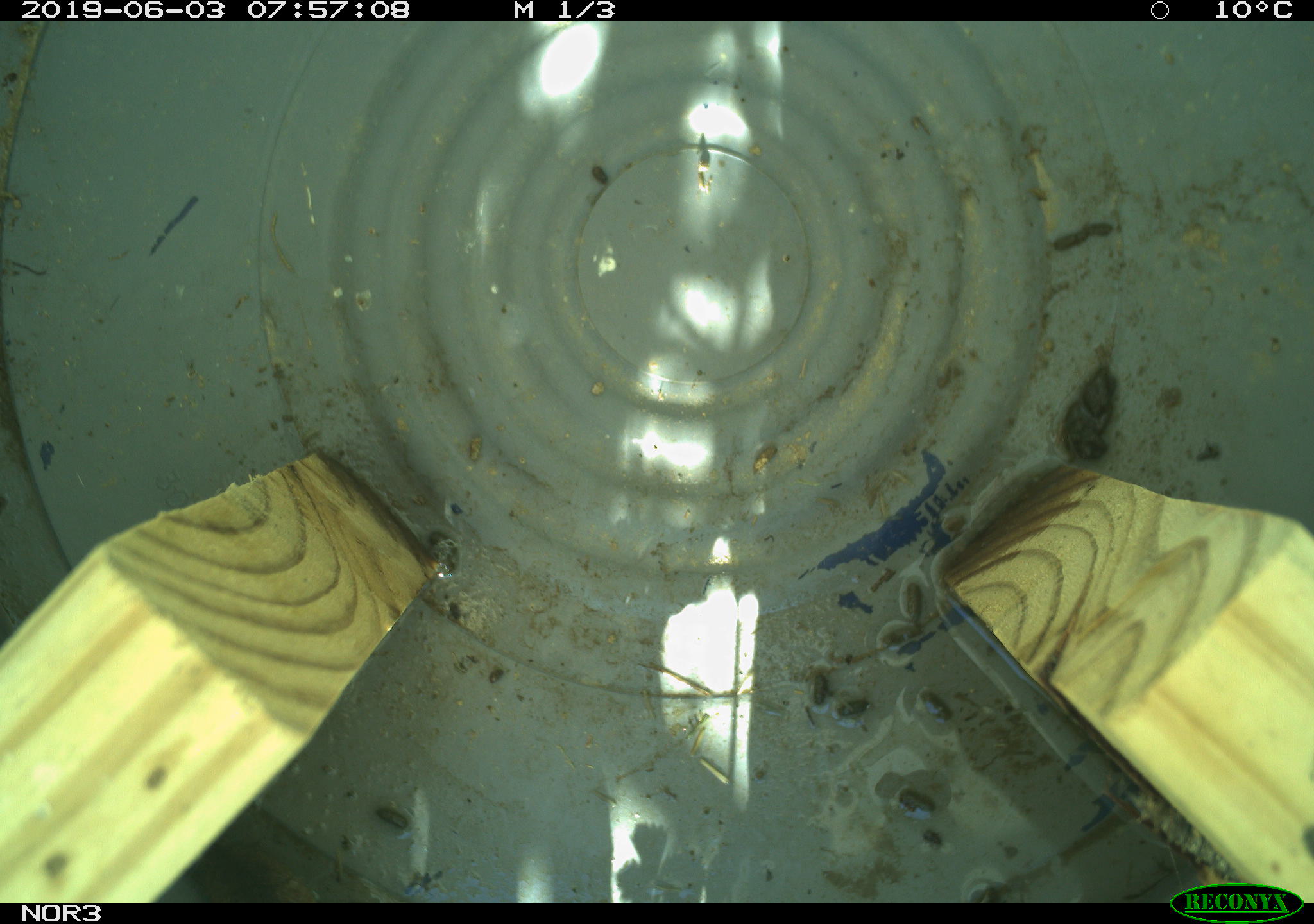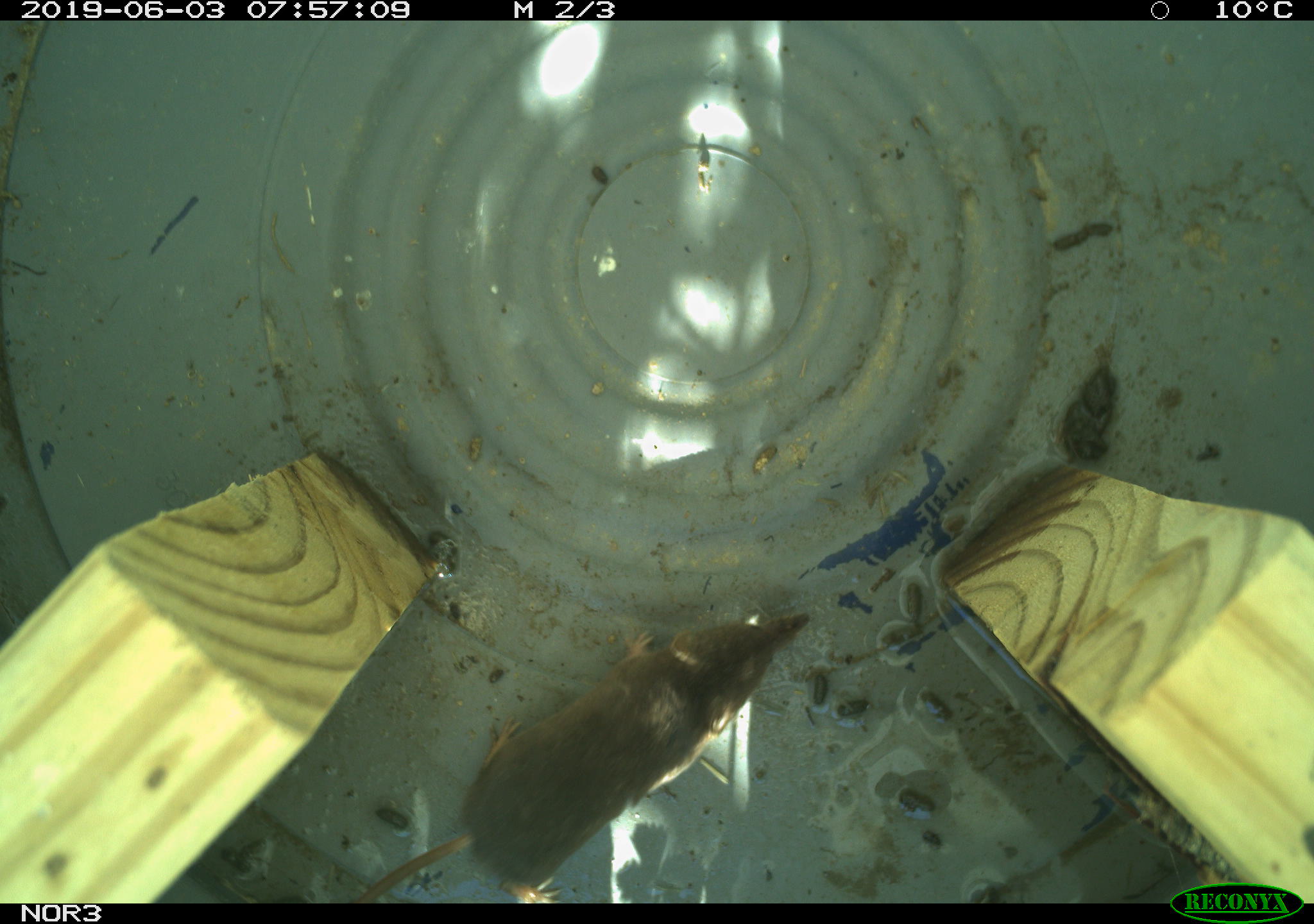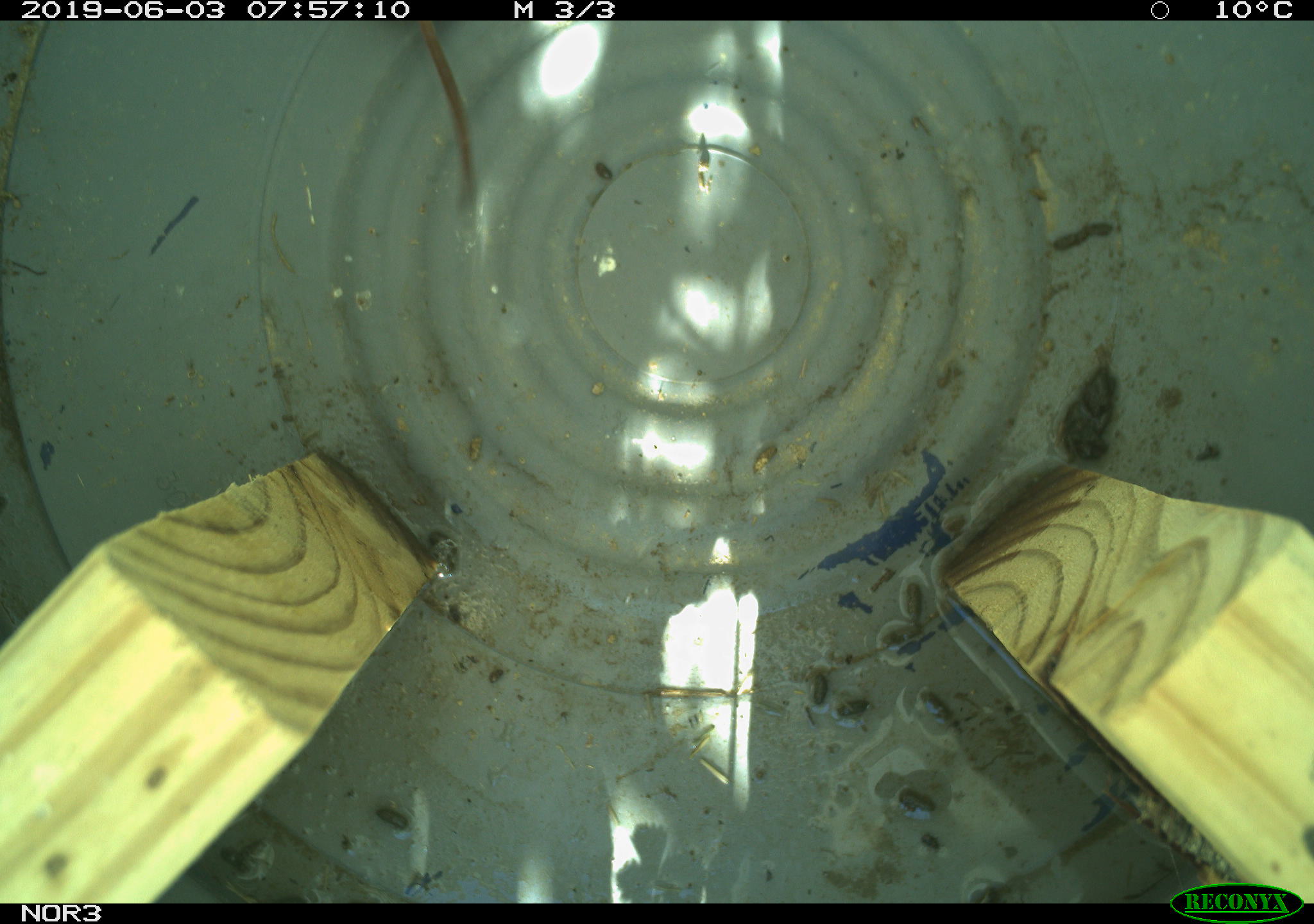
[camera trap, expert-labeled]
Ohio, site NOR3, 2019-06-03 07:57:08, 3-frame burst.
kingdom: Animalia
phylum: Chordata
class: Mammalia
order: Eulipotyphla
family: Soricidae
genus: Sorex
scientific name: Sorex cinereus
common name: masked shrew